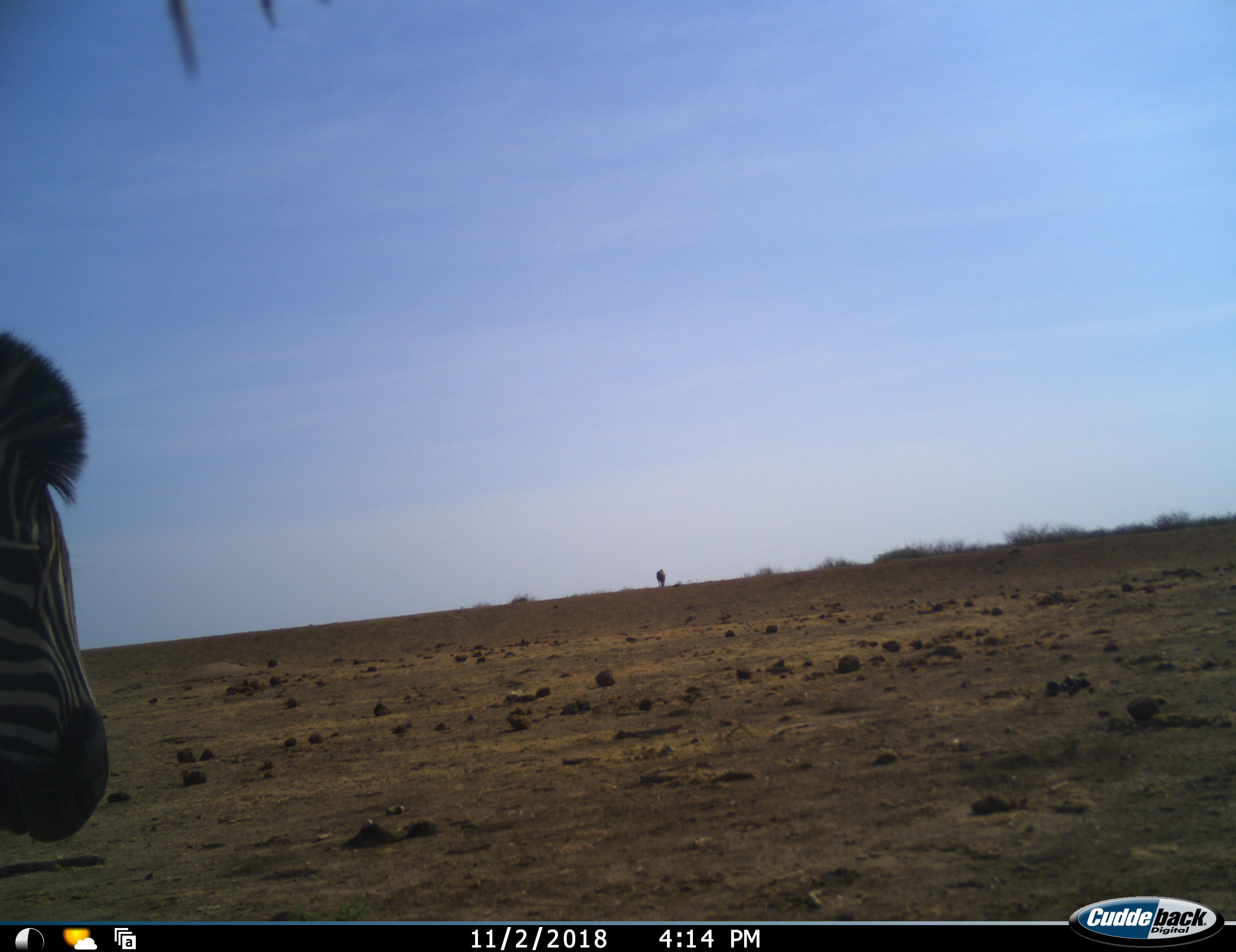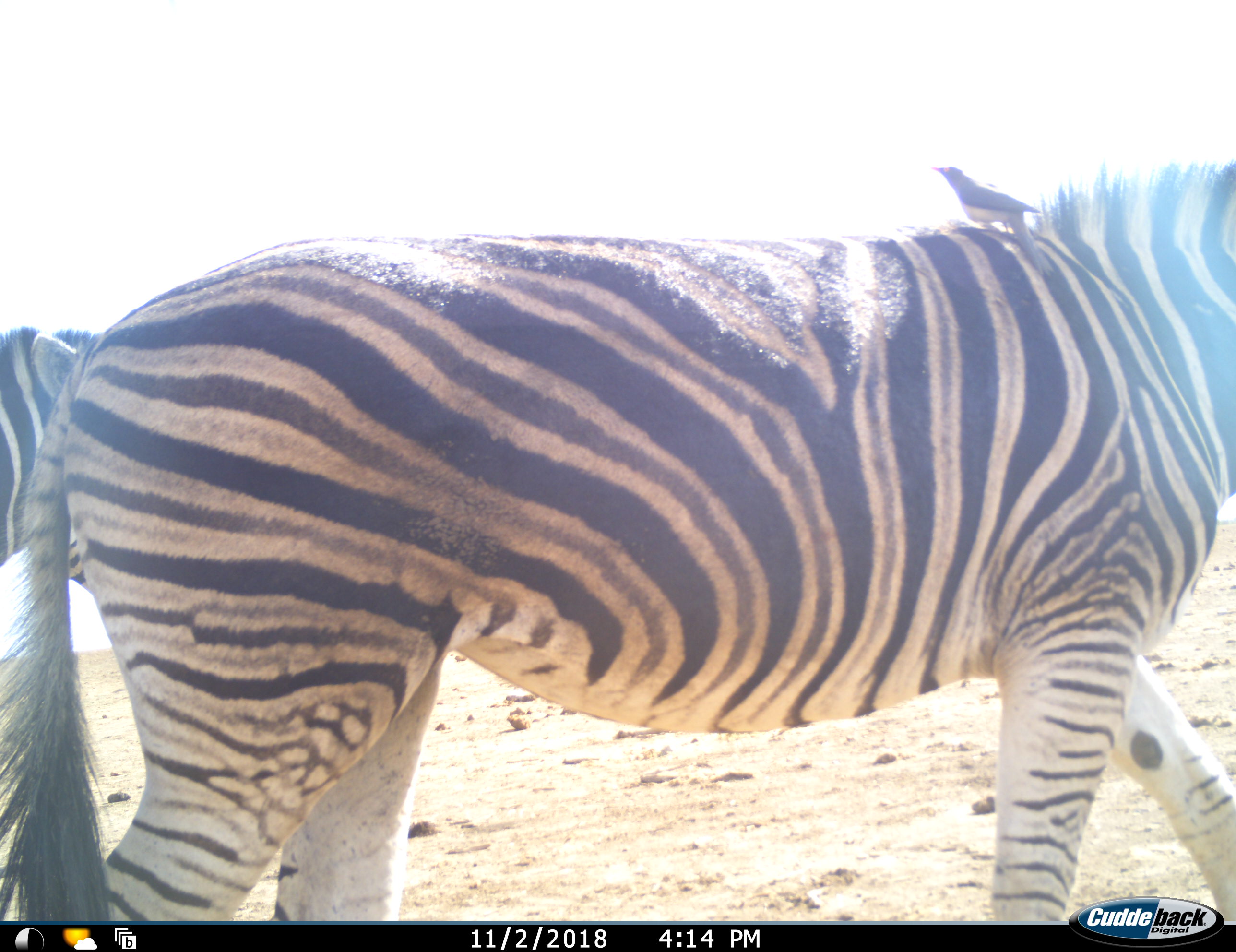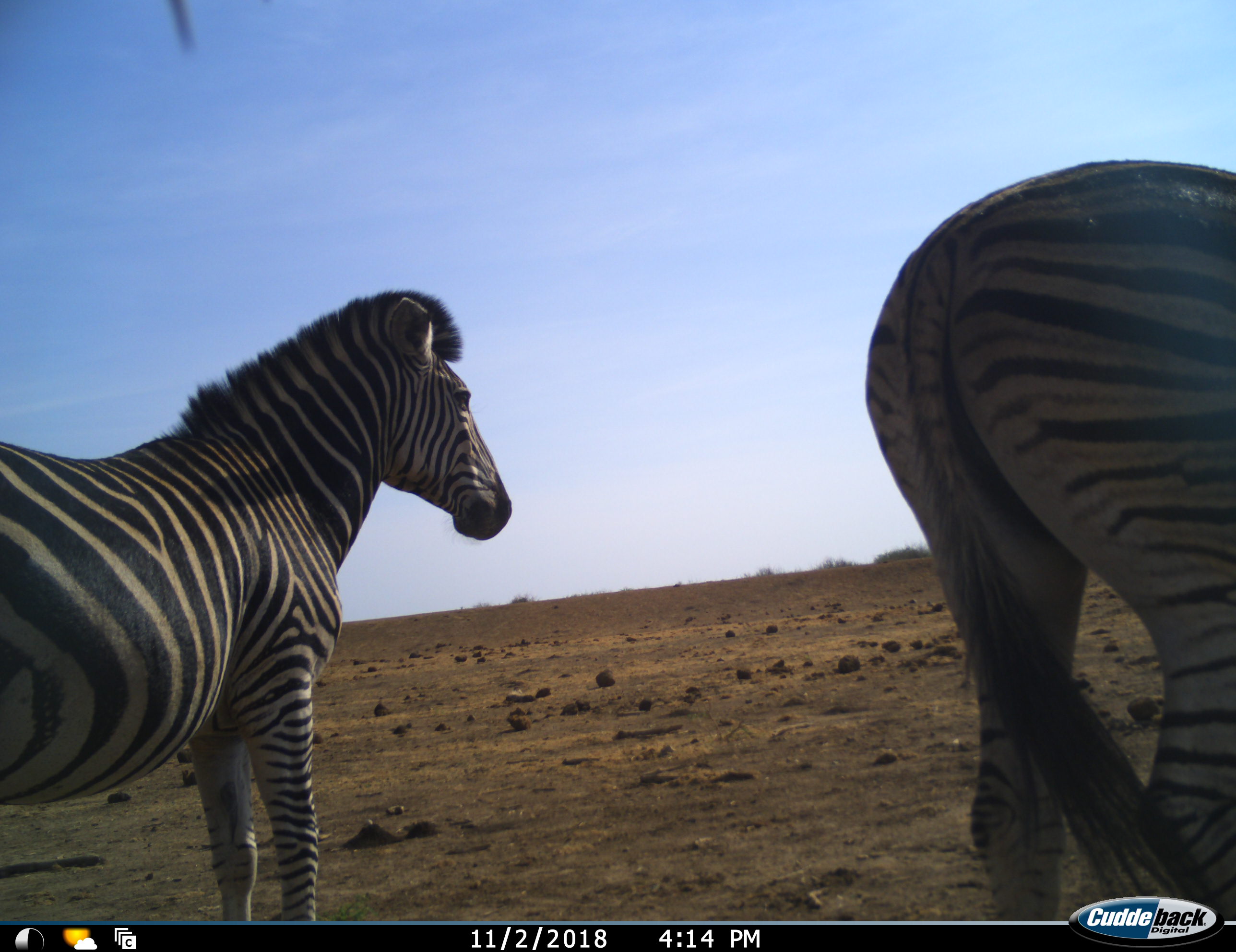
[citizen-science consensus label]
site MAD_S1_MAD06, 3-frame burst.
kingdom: Animalia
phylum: Chordata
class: Mammalia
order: Perissodactyla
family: Equidae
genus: Equus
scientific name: Equus quagga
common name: plains zebra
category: zebraplains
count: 2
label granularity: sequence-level